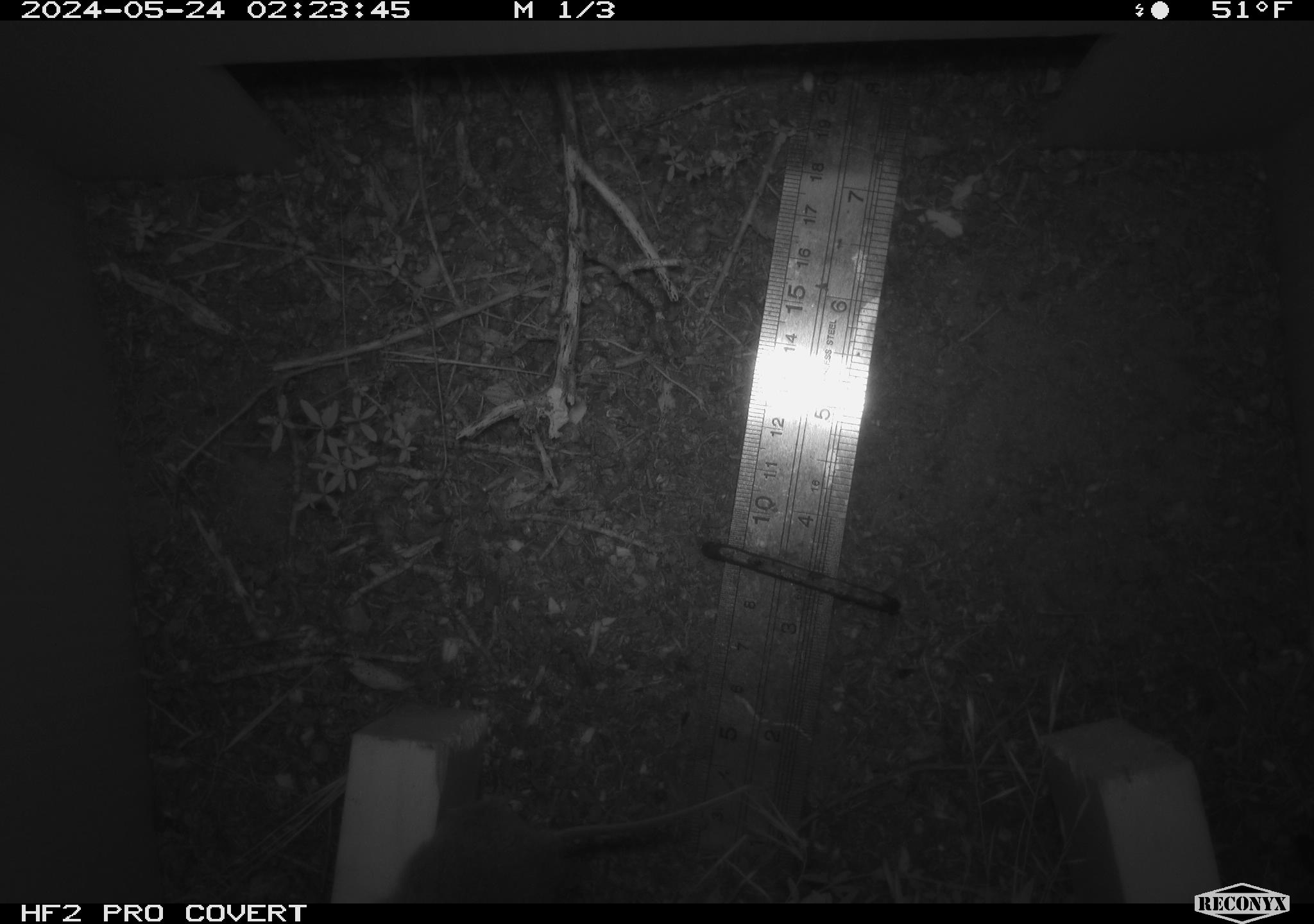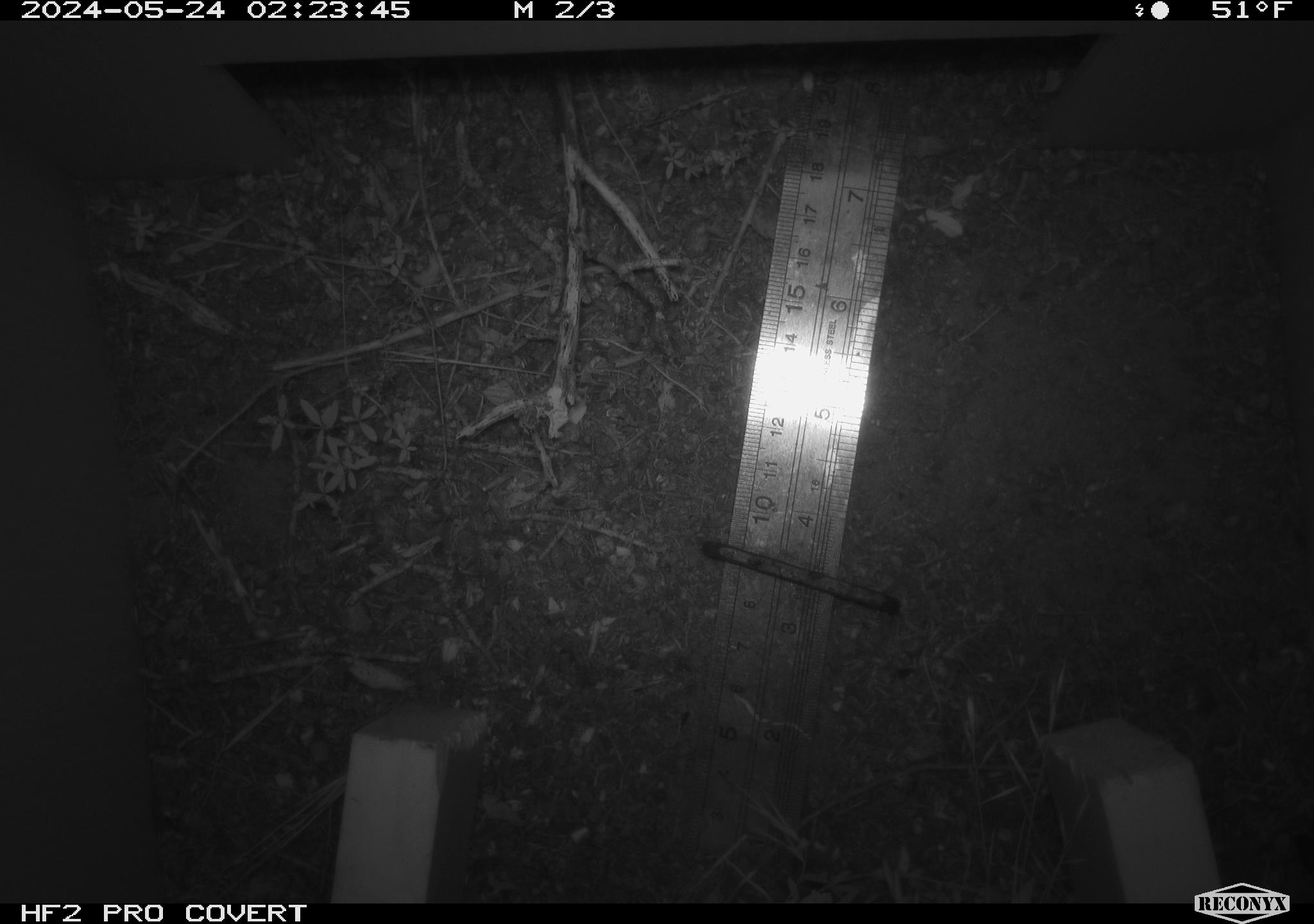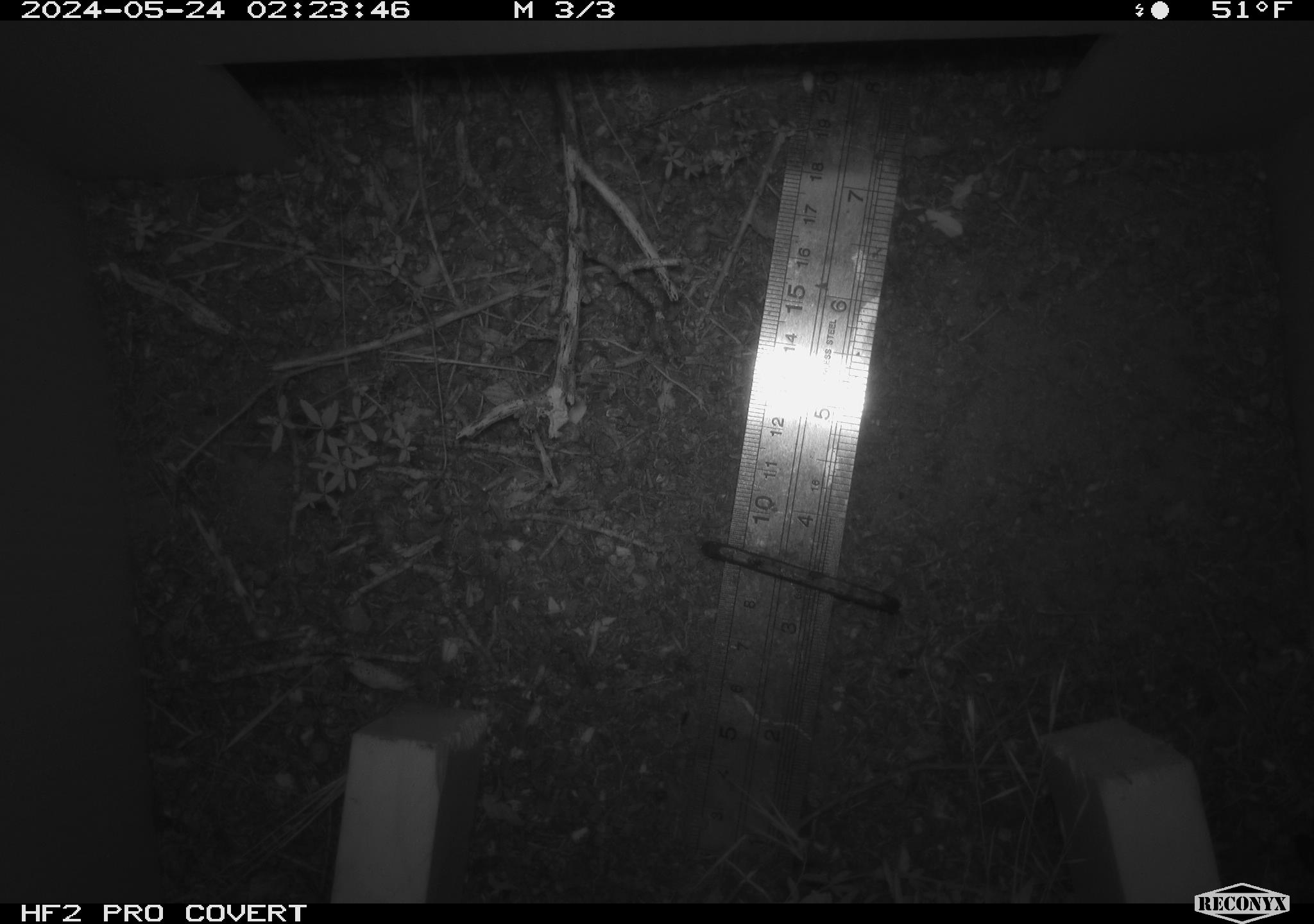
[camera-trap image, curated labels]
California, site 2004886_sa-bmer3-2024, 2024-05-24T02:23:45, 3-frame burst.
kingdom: Animalia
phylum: Chordata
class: Mammalia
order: Rodentia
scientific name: Rodentia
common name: mouse species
Mouse species (Rodentia).